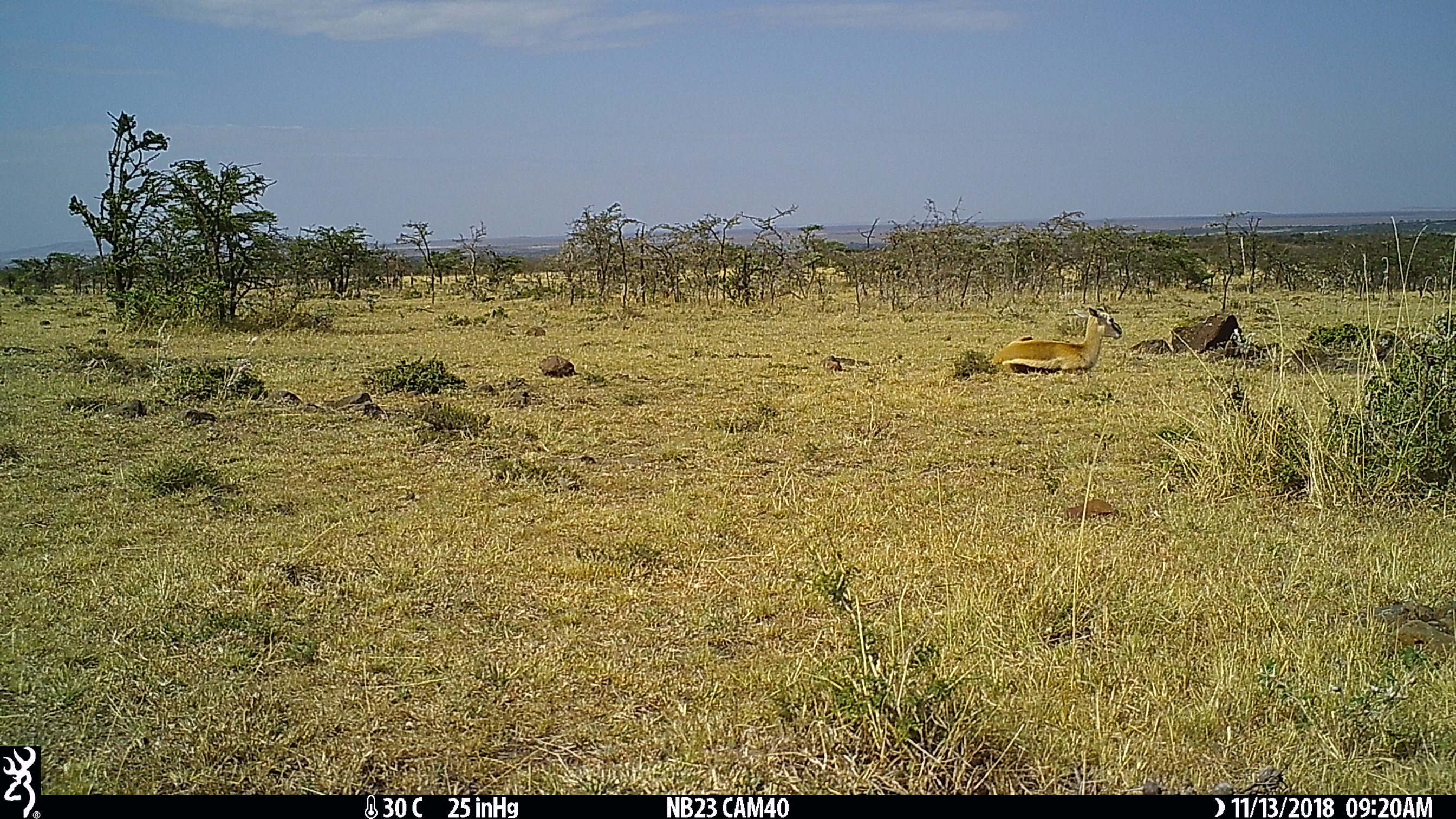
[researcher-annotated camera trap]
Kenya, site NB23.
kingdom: Animalia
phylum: Chordata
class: Mammalia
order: Artiodactyla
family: Bovidae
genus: Eudorcas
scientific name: Eudorcas thomsonii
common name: thomon's gazelle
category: gazelle thomsons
Gazelle thomsons (thomon's gazelle) (Eudorcas thomsonii).